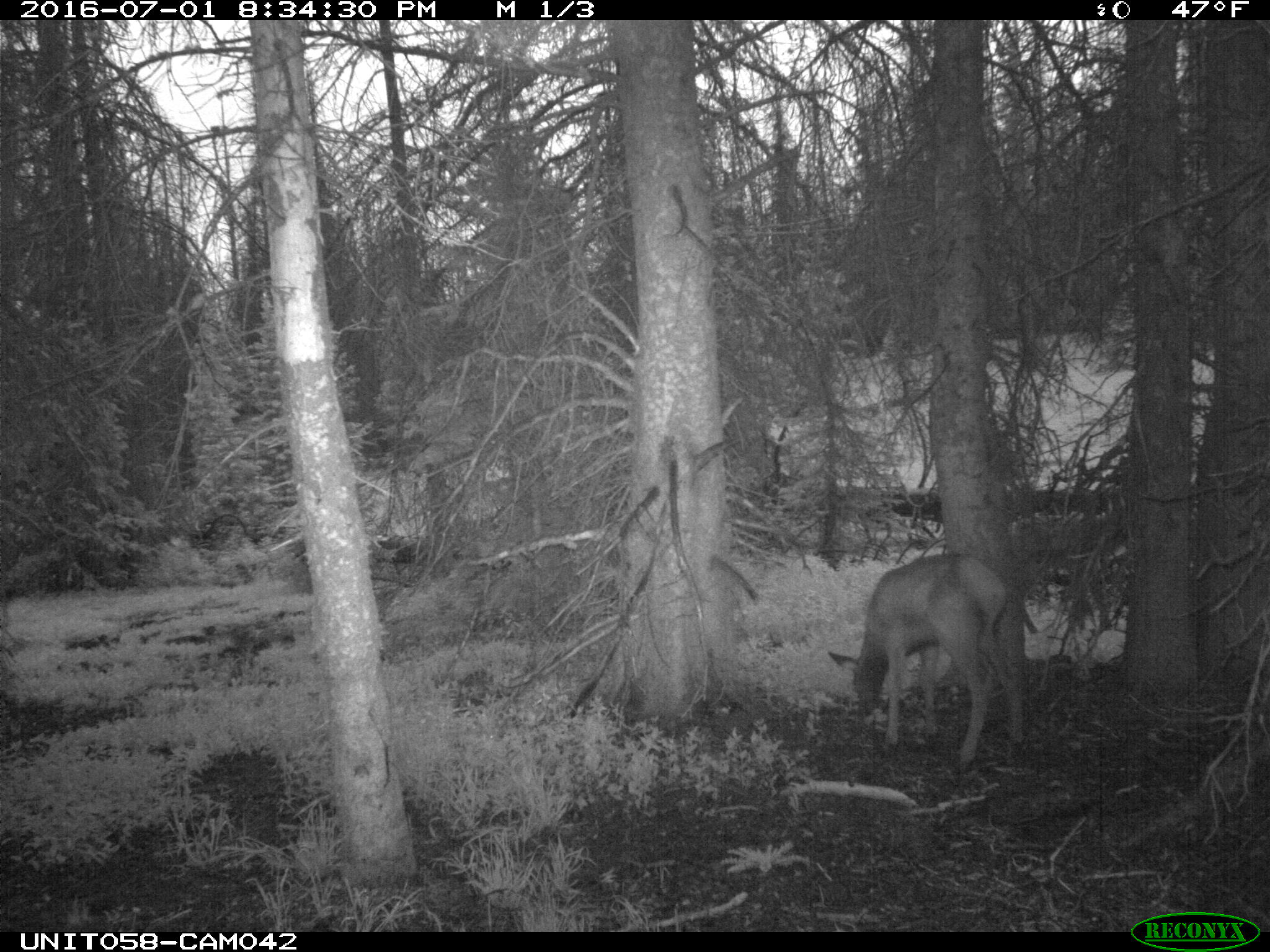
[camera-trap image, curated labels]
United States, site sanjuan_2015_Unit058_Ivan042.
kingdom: Animalia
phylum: Chordata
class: Mammalia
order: Artiodactyla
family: Cervidae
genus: Cervus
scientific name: Cervus elaphus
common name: red deer